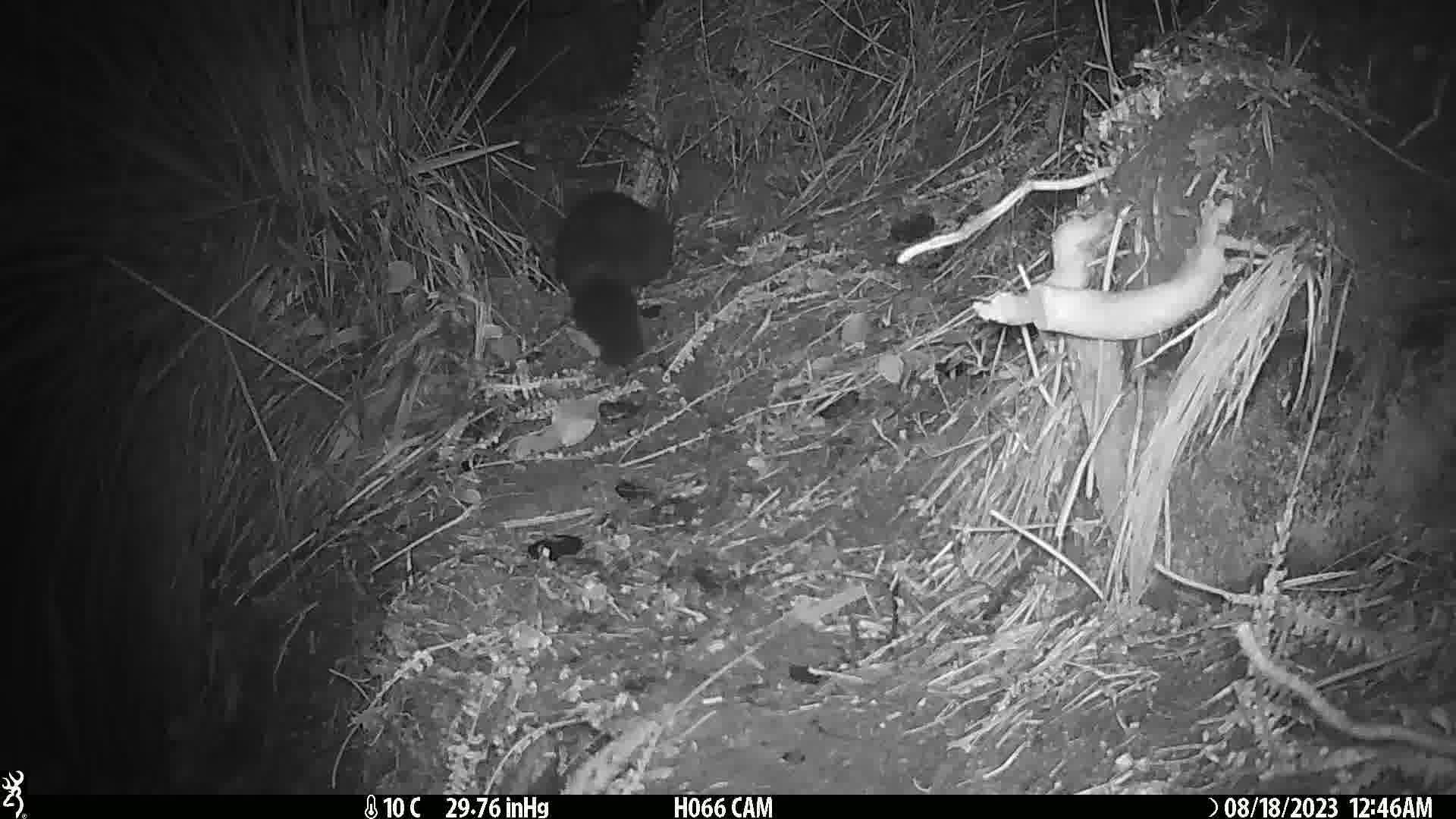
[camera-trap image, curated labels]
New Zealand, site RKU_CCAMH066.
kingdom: Animalia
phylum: Chordata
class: Mammalia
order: Diprotodontia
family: Phalangeridae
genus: Trichosurus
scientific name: Trichosurus vulpecula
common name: common brushtail possum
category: possum